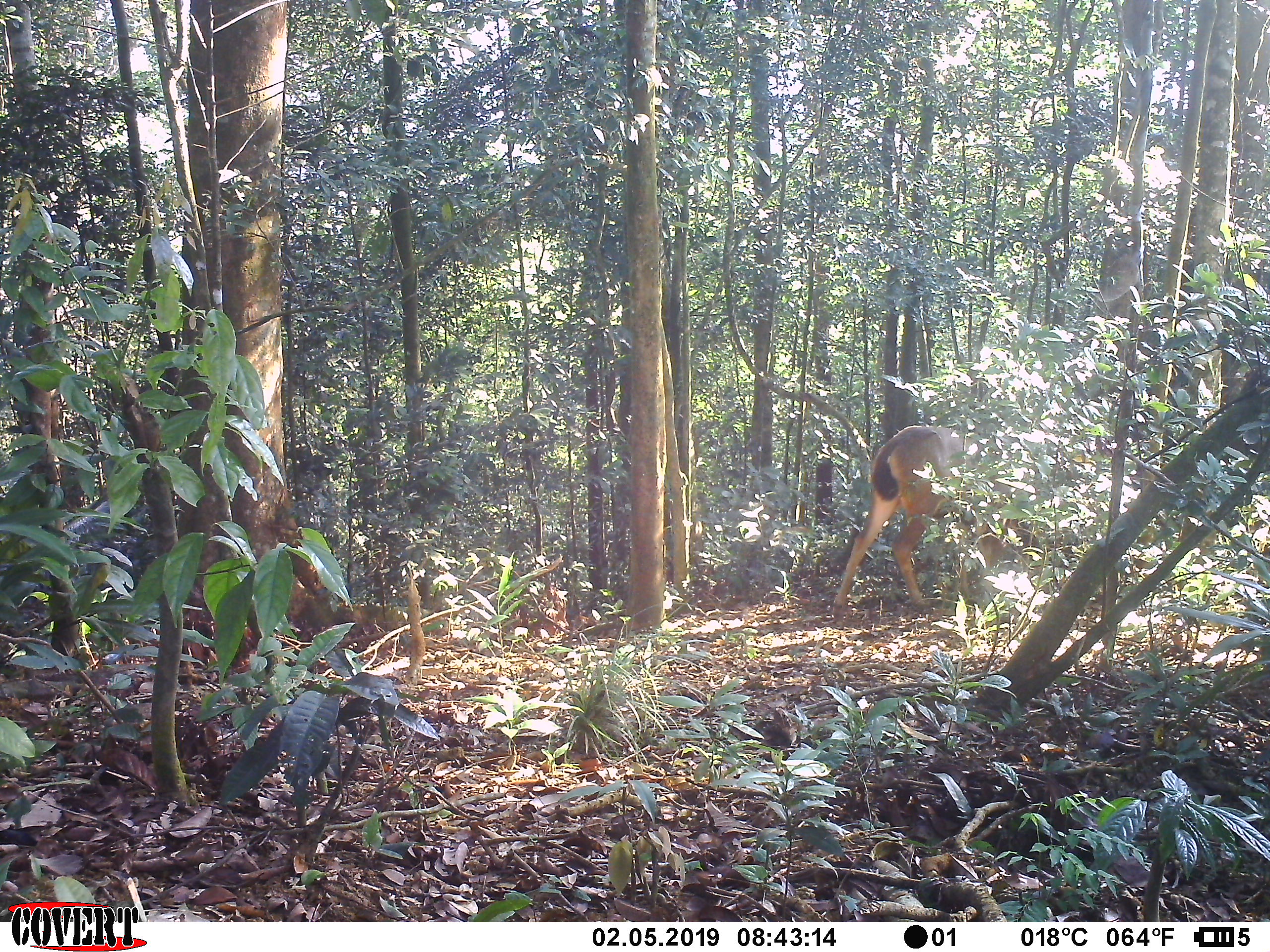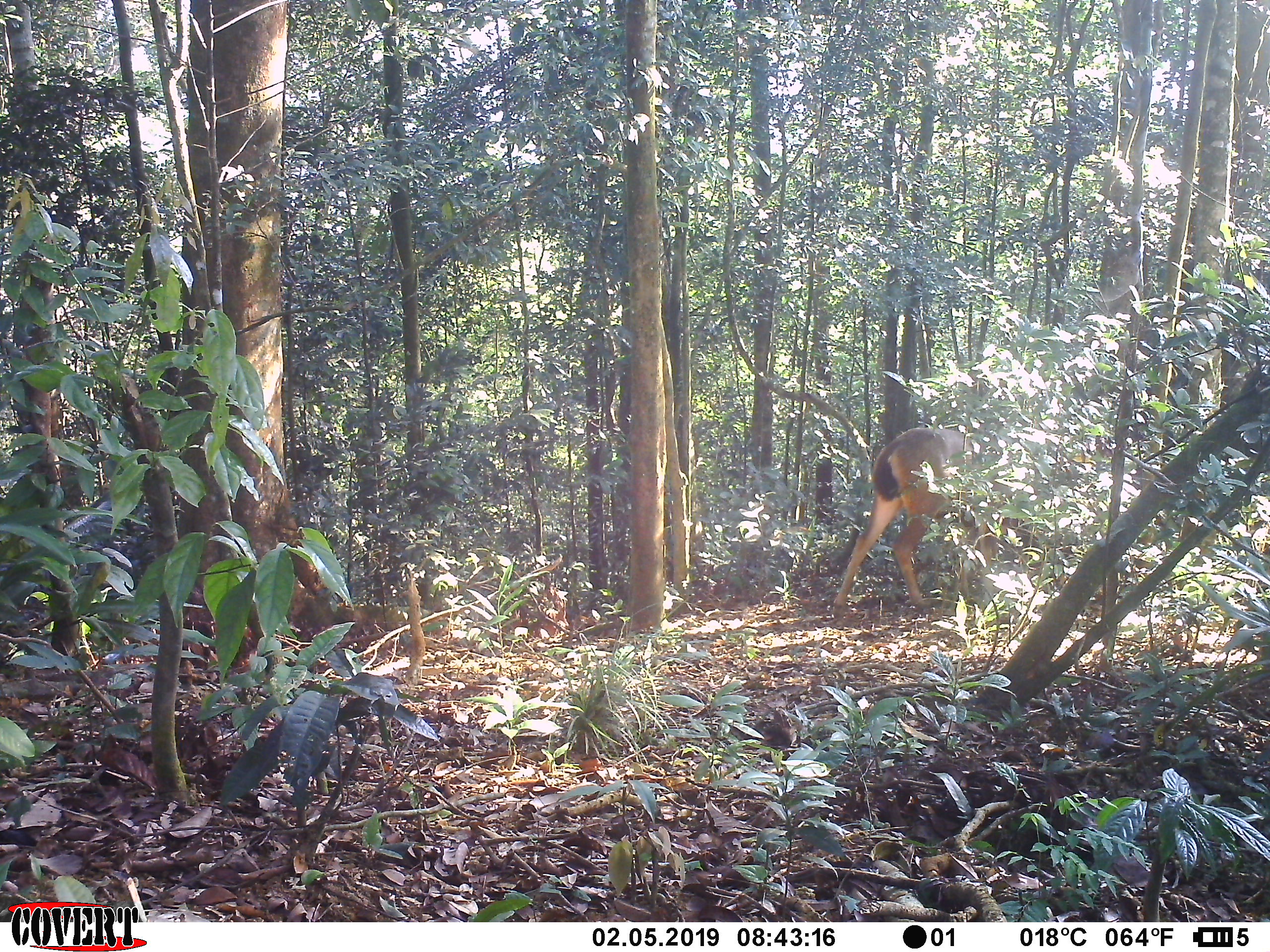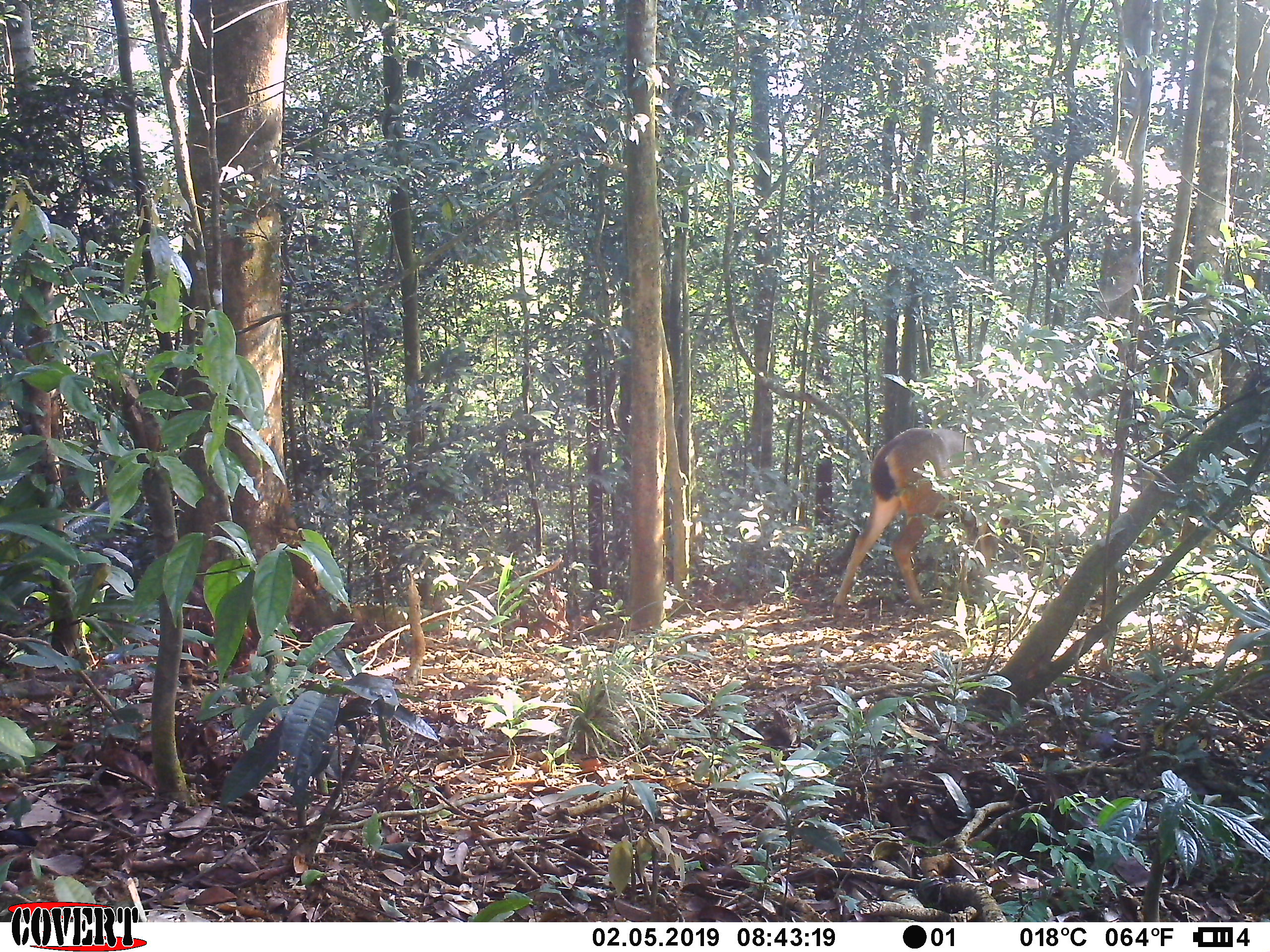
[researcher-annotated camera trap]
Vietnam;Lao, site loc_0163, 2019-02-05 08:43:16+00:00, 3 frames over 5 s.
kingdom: Animalia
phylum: Chordata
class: Mammalia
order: Artiodactyla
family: Cervidae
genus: Rusa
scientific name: Rusa unicolor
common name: sambar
Sambar (Rusa unicolor). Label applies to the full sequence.